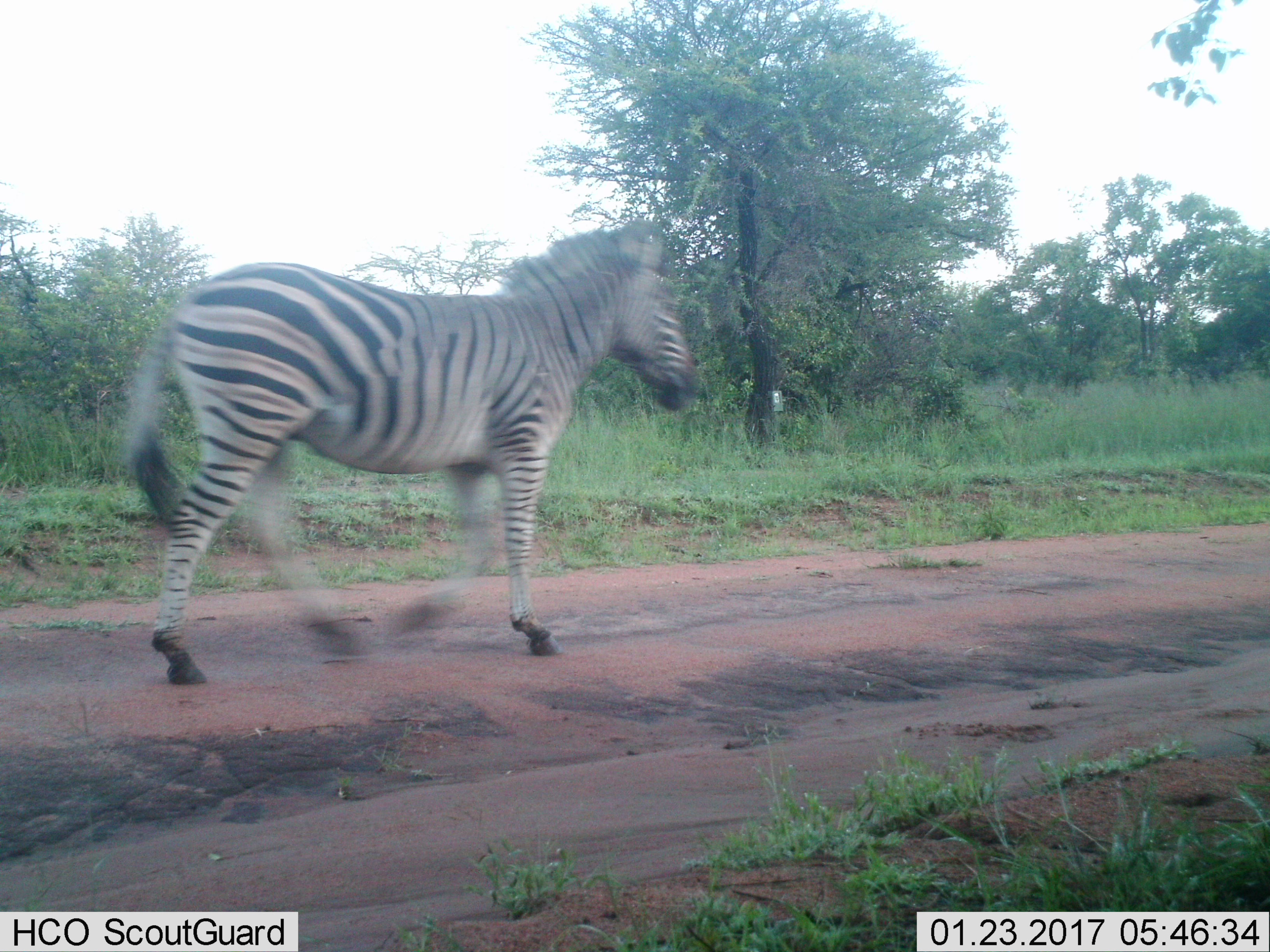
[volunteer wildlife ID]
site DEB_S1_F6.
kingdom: Animalia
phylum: Chordata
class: Mammalia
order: Perissodactyla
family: Equidae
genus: Equus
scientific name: Equus quagga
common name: plains zebra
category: zebraplains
Zebraplains (plains zebra) (Equus quagga), count 1. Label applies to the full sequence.